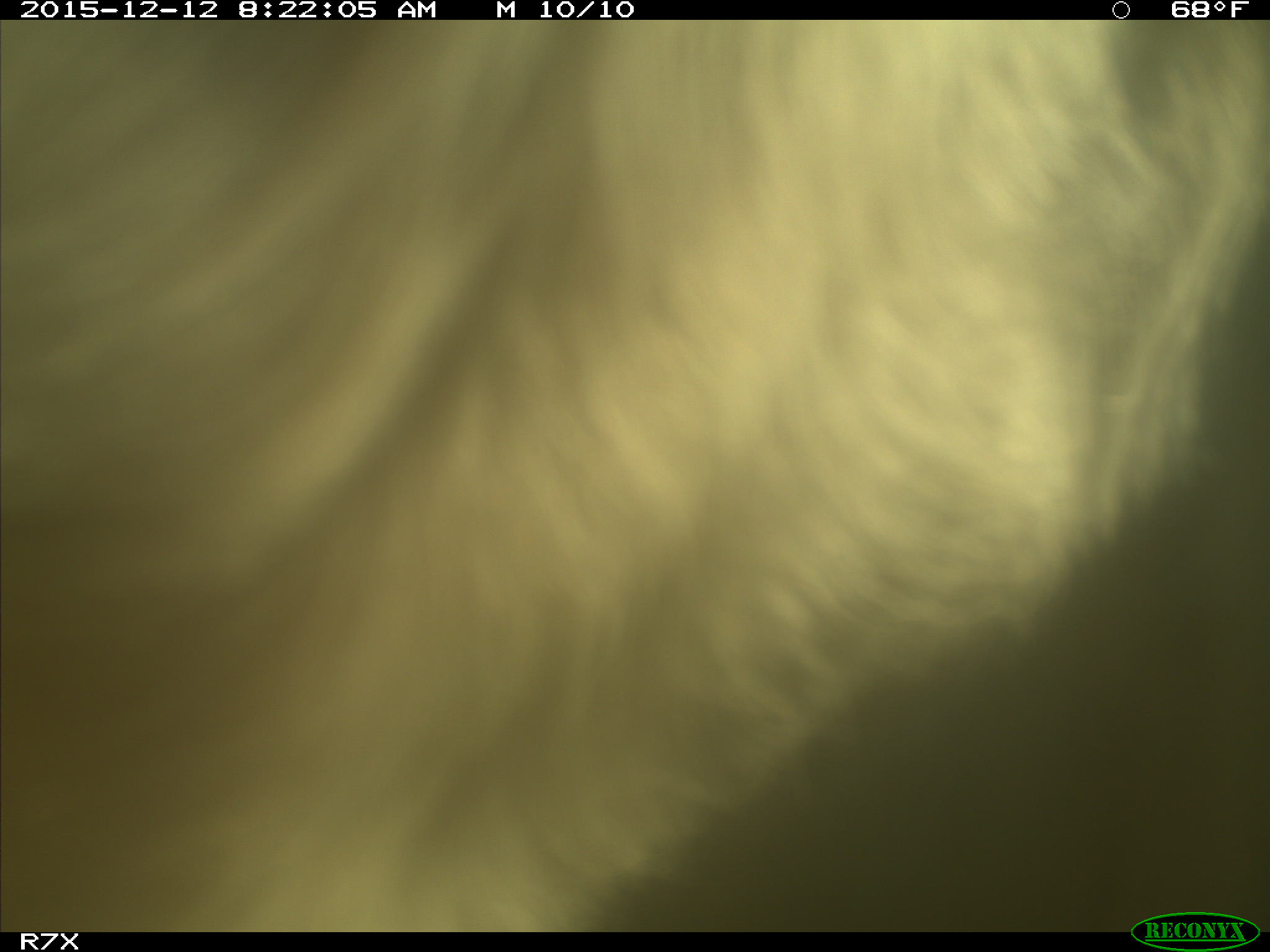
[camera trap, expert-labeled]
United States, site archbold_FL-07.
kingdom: Animalia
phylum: Chordata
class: Mammalia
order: Artiodactyla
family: Bovidae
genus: Bos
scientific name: Bos taurus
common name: domestic cow